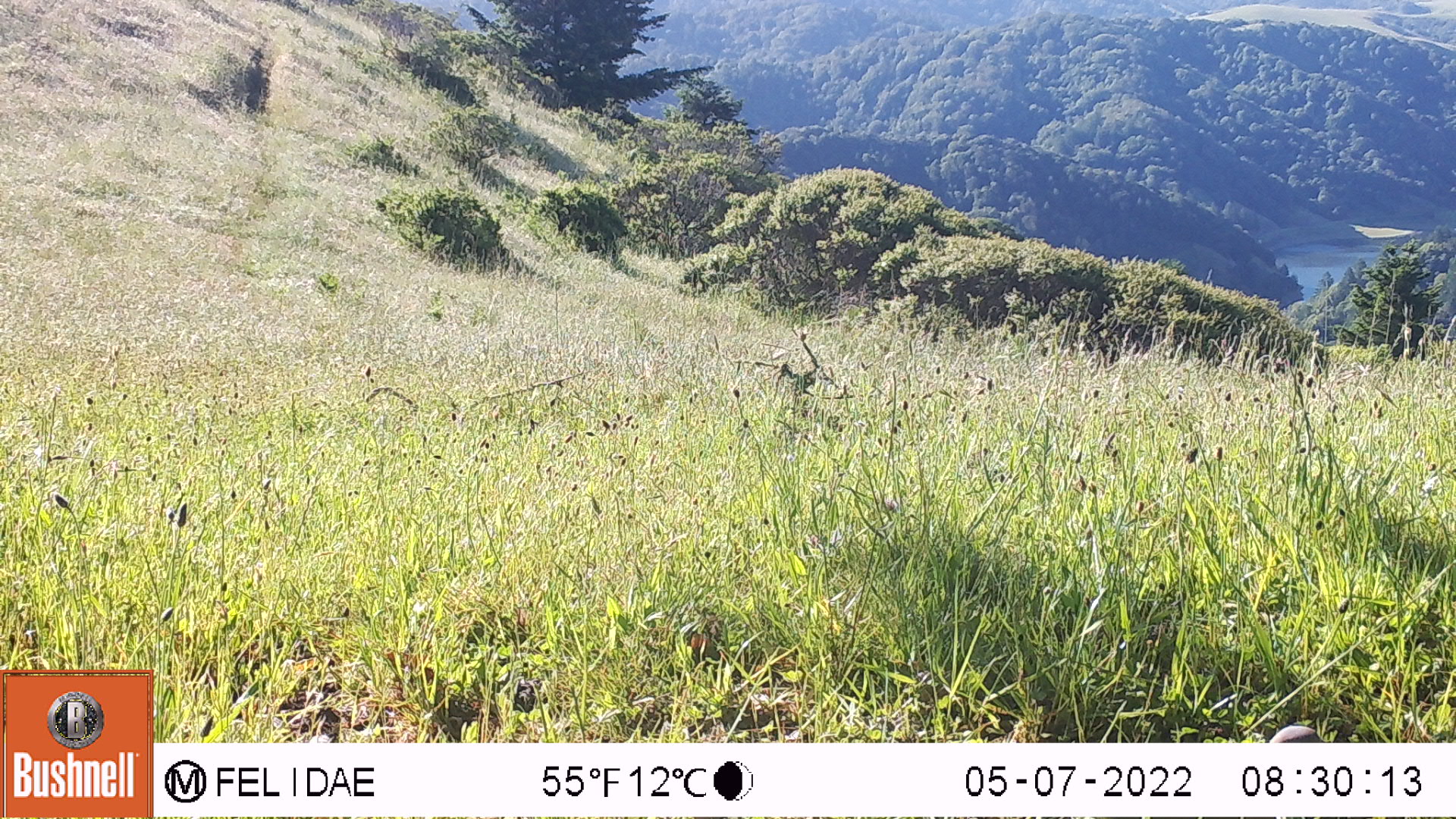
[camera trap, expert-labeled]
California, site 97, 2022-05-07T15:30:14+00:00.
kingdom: Animalia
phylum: Chordata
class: Aves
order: Columbiformes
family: Columbidae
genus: Zenaida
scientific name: Zenaida macroura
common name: mourning dove